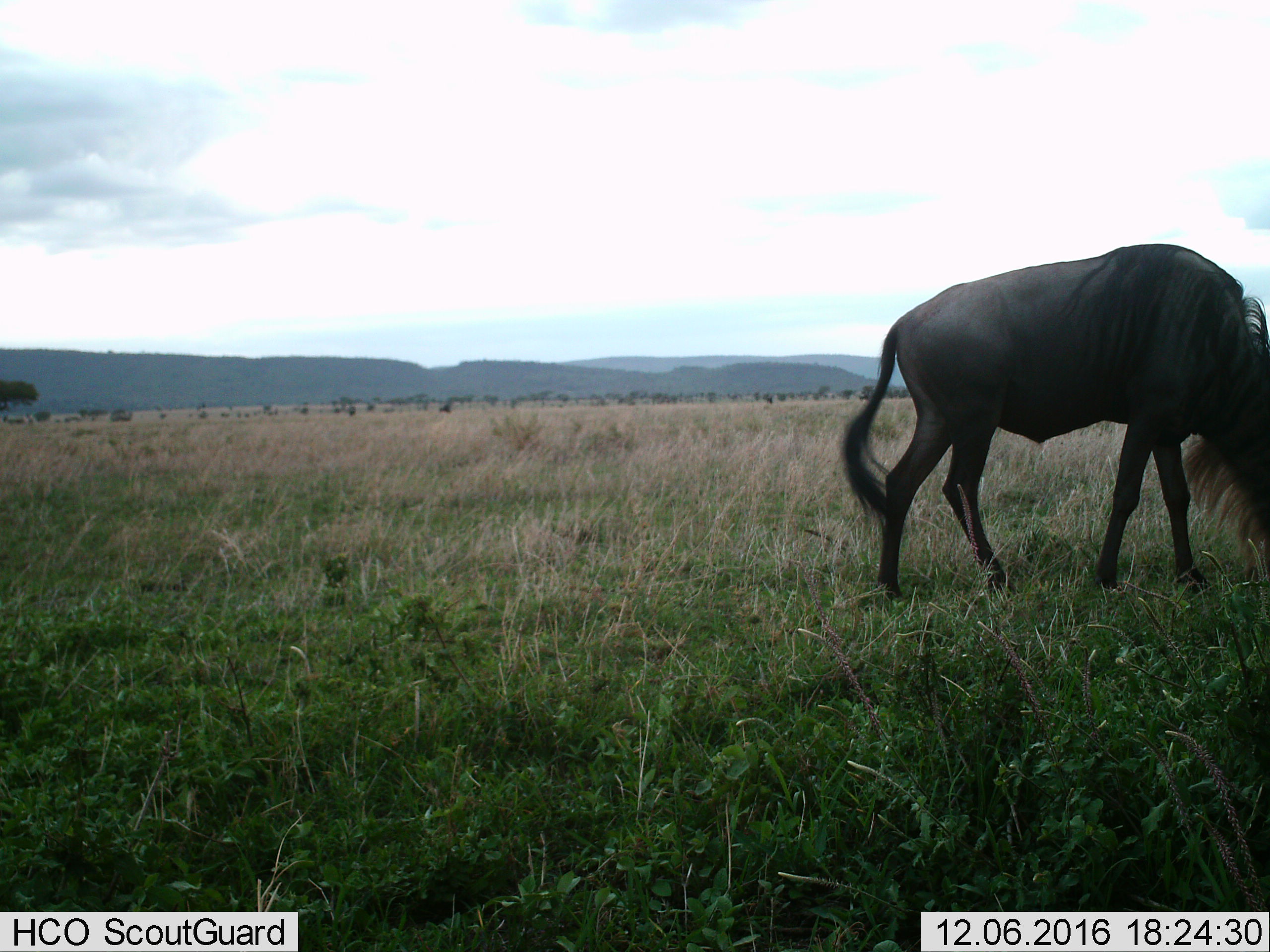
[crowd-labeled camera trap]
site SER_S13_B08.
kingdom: Animalia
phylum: Chordata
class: Mammalia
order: Artiodactyla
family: Bovidae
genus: Connochaetes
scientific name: Connochaetes taurinus taurinus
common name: blue wildebeest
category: wildebeestblue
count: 1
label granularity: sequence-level